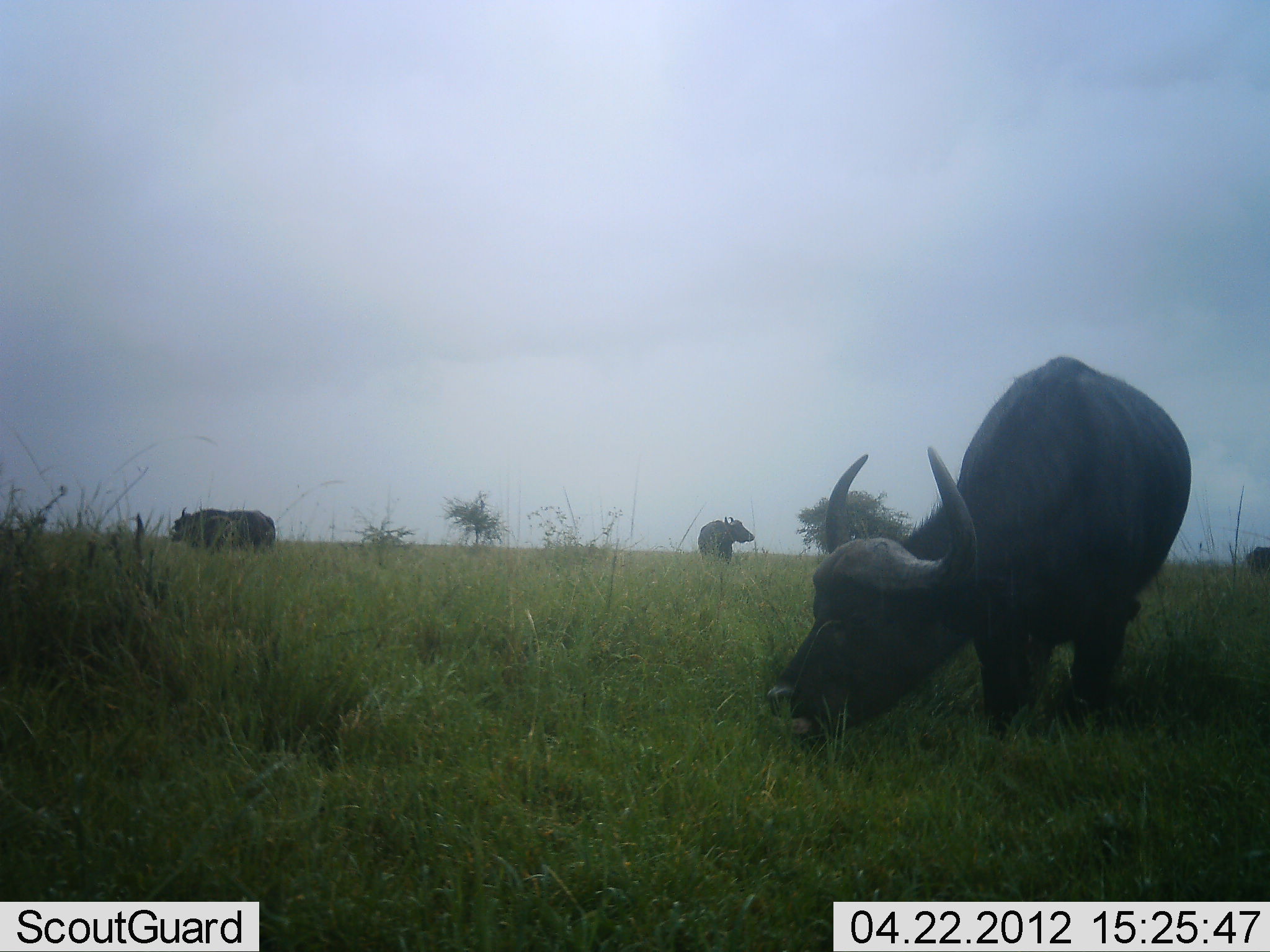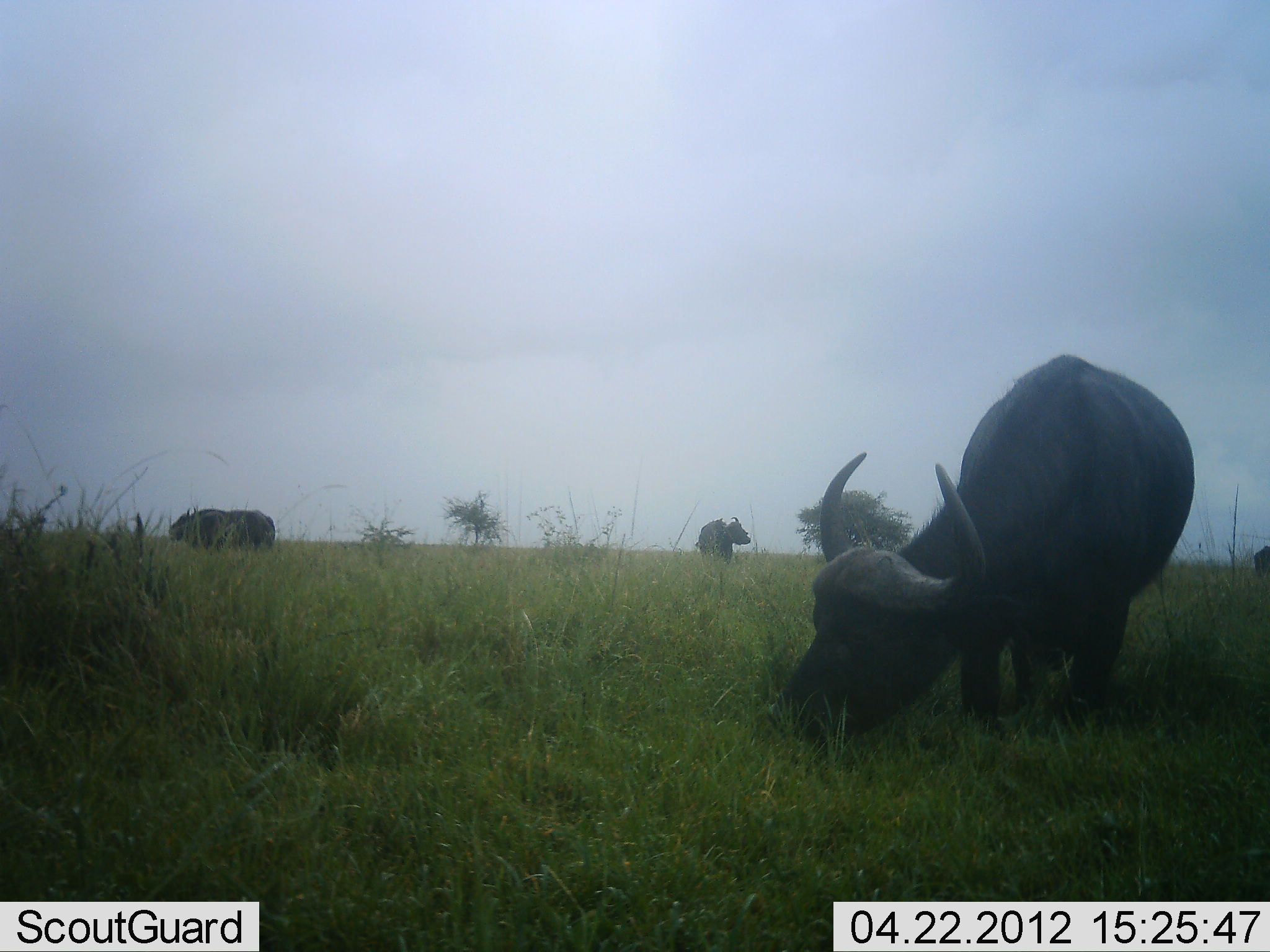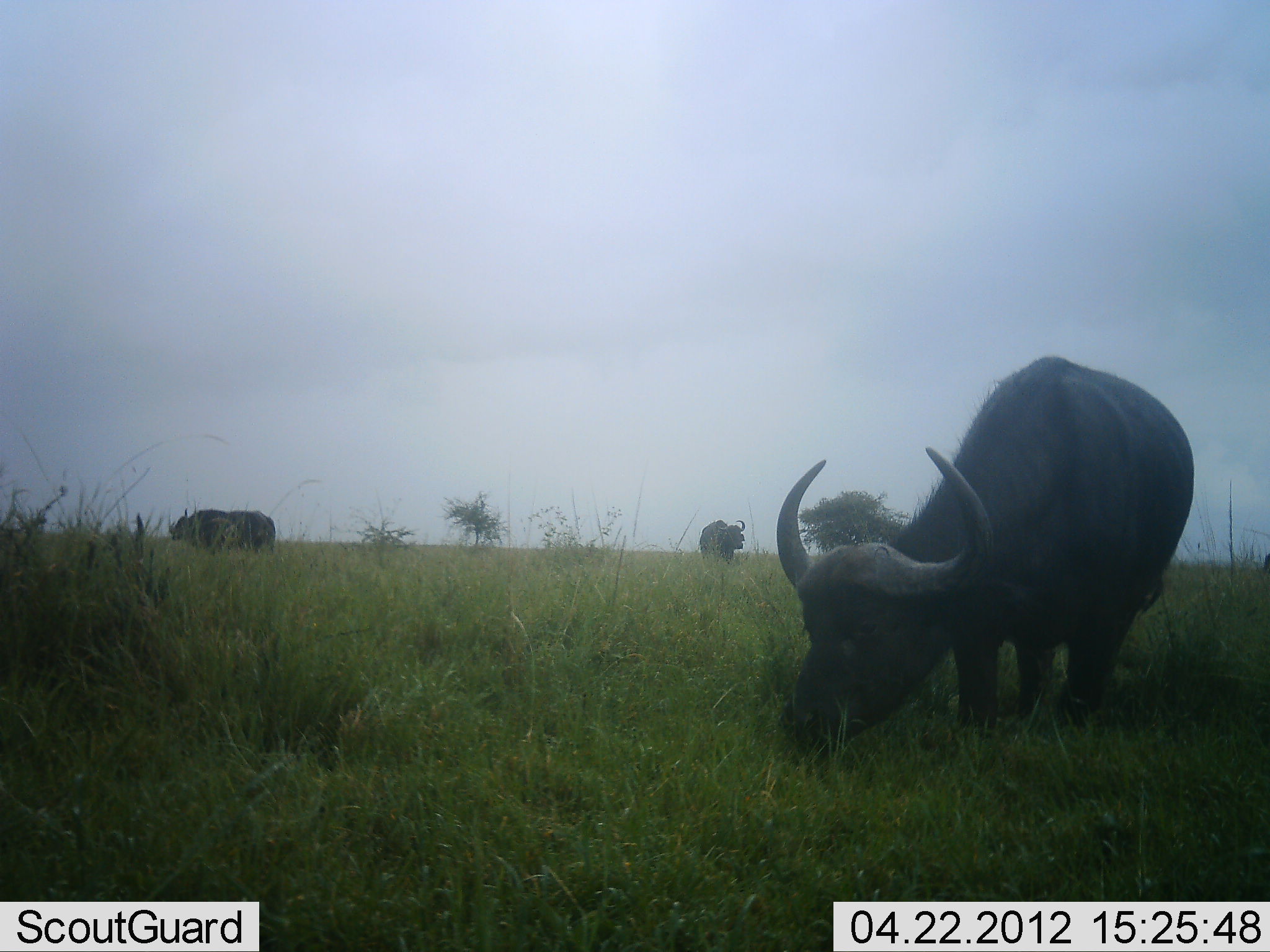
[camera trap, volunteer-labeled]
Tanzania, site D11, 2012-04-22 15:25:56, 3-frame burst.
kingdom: Animalia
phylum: Chordata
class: Mammalia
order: Artiodactyla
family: Bovidae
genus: Syncerus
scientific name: Syncerus caffer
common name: cape buffalo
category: buffalo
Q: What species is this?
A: Buffalo (cape buffalo) (Syncerus caffer).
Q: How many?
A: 4.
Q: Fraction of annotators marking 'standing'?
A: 65%.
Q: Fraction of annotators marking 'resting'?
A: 6%.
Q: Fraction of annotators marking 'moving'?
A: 12%.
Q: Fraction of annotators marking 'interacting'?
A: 0%.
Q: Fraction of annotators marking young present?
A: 0%.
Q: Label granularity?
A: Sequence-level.